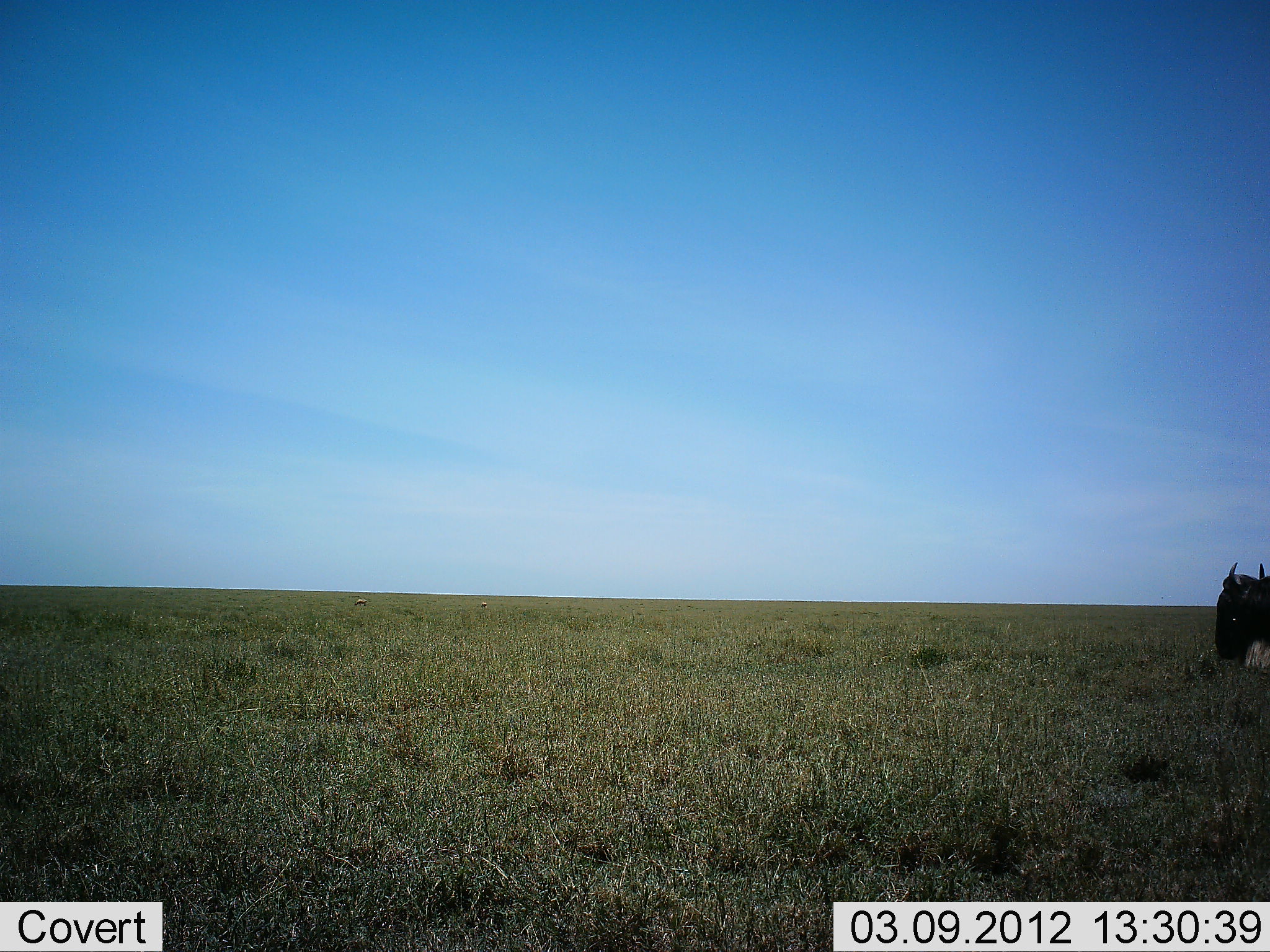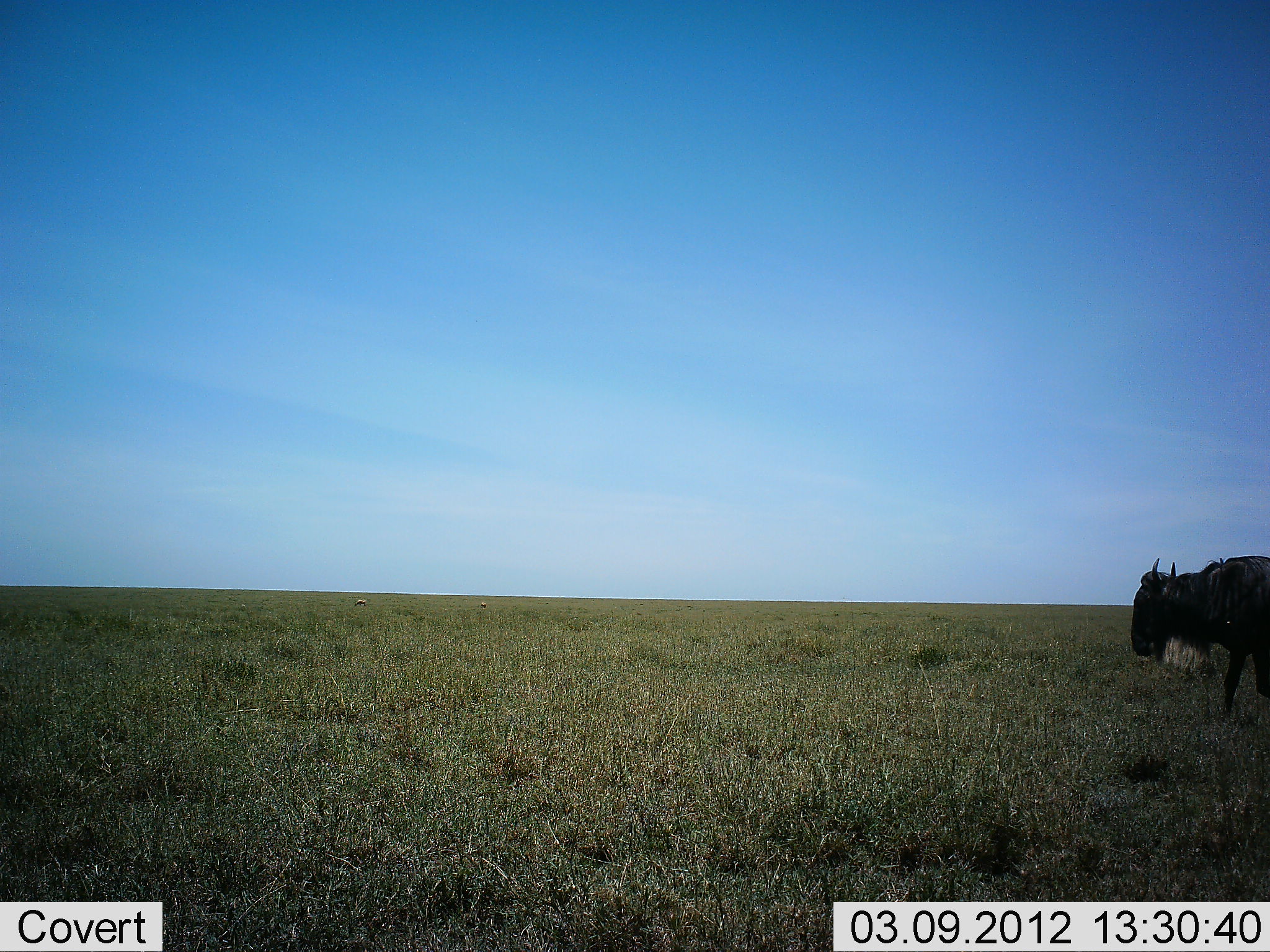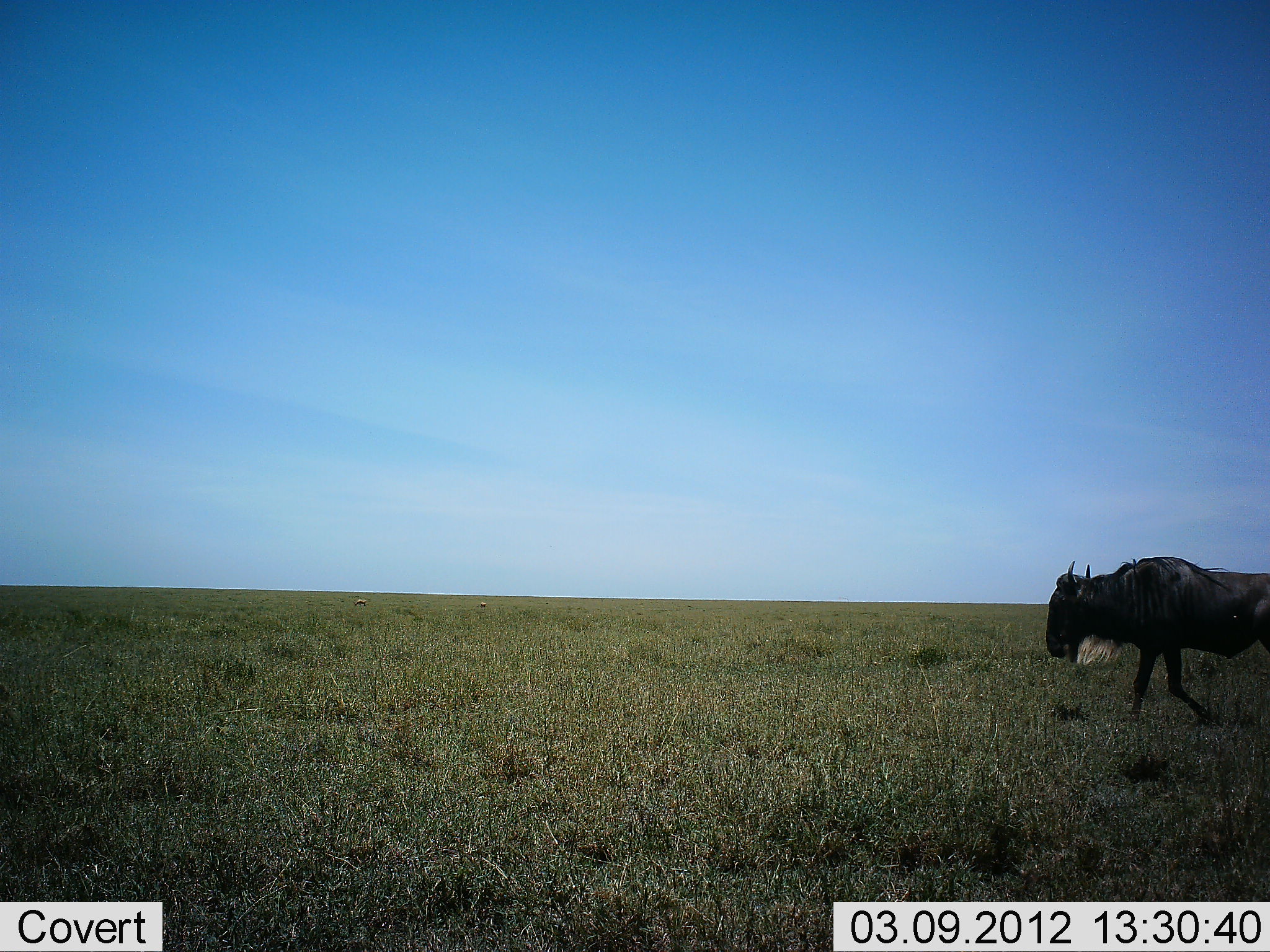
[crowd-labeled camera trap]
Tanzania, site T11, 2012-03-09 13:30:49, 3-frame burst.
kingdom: Animalia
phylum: Chordata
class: Mammalia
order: Artiodactyla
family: Bovidae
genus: Connochaetes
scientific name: Connochaetes taurinus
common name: blue wildebeest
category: wildebeest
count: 1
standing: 3%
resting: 0%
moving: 97%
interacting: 0%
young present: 0%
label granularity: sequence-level